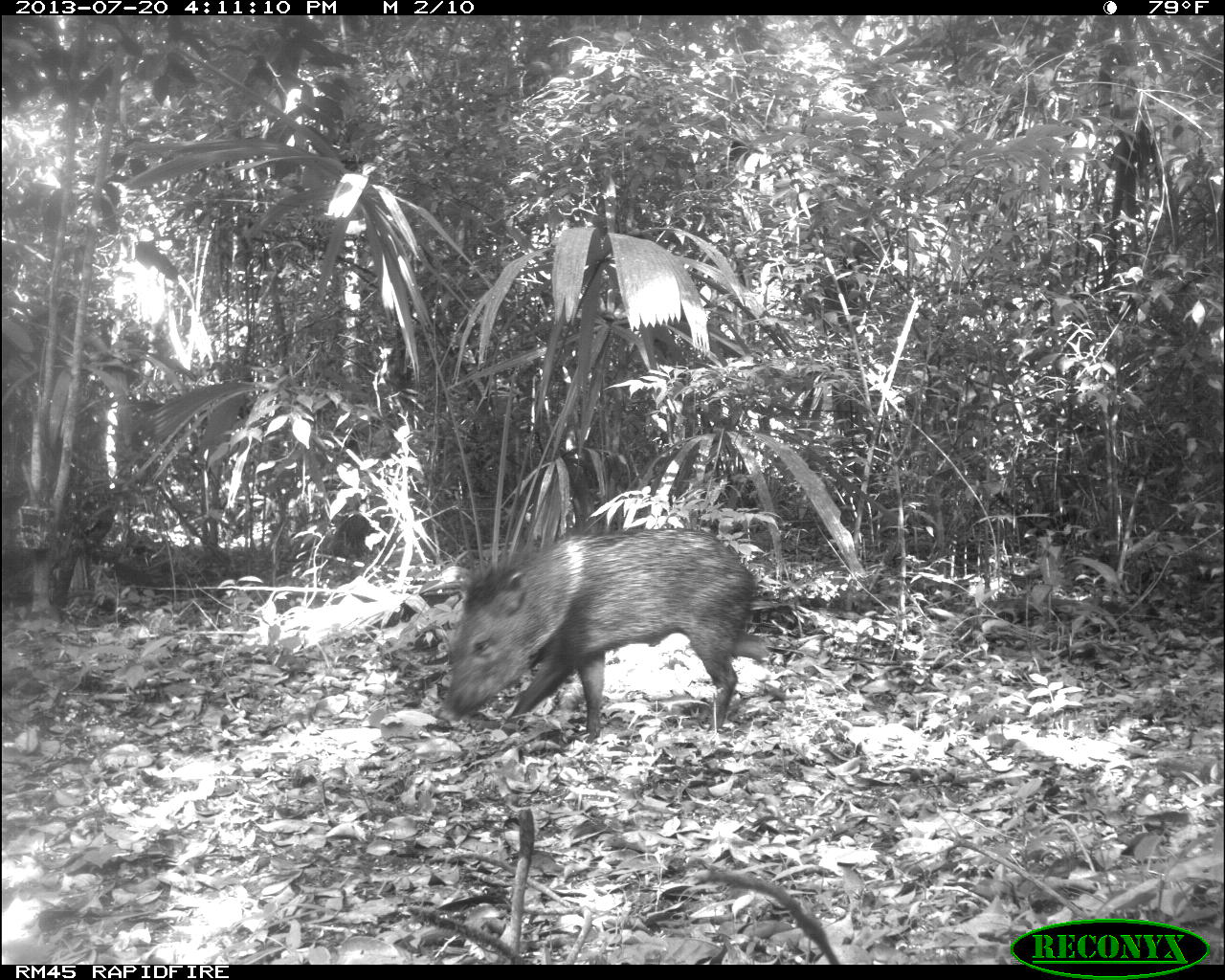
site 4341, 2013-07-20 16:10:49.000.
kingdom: Animalia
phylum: Chordata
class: Mammalia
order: Artiodactyla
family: Tayassuidae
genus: Pecari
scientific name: Pecari tajacu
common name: collared peccary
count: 1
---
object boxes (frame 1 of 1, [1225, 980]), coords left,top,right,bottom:
pecari tajacu: 443,525,767,742